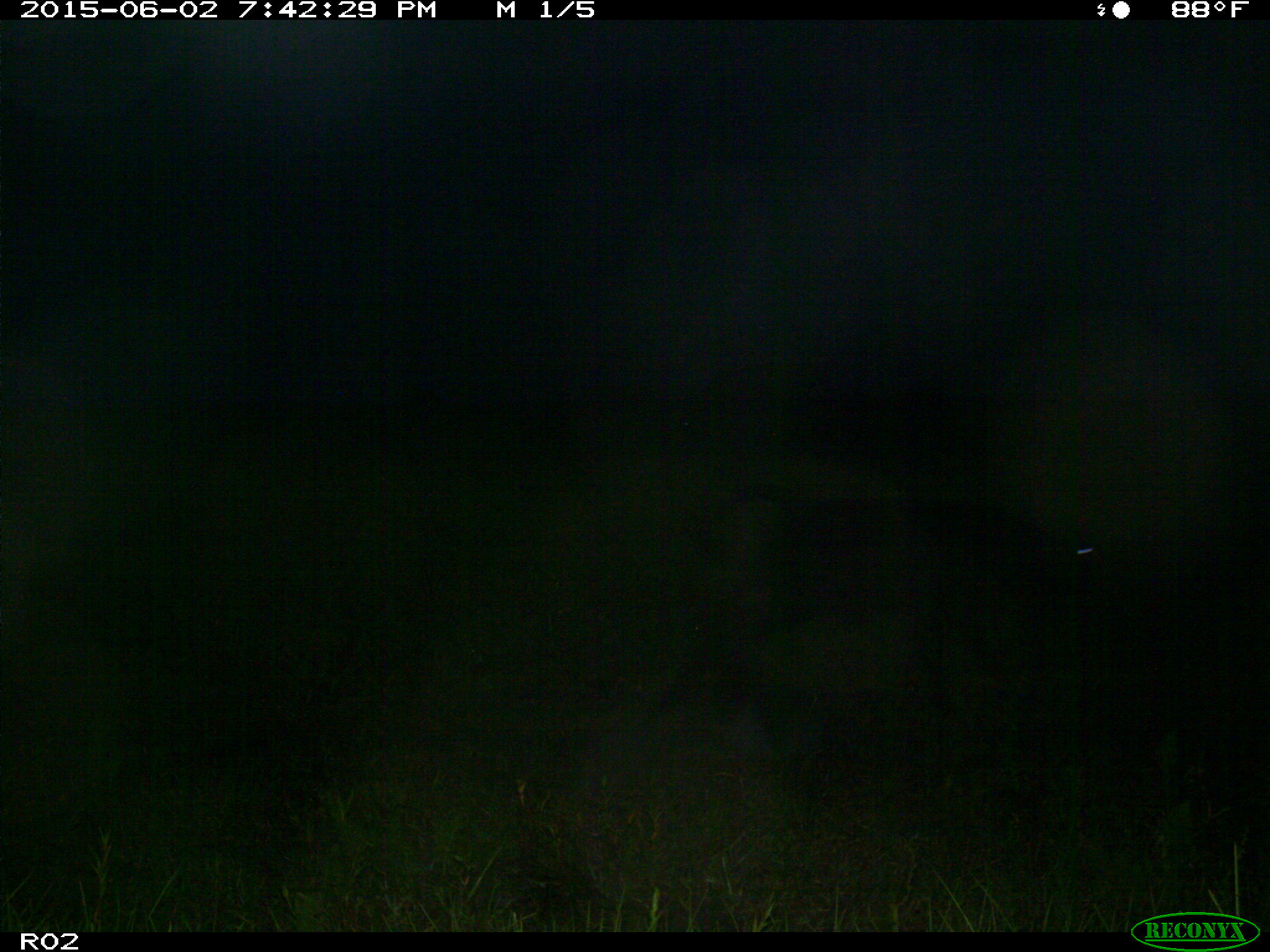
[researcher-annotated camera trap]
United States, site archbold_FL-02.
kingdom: Animalia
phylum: Chordata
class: Mammalia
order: Artiodactyla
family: Bovidae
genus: Bos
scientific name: Bos taurus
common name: domestic cow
Bos taurus (domestic cow).